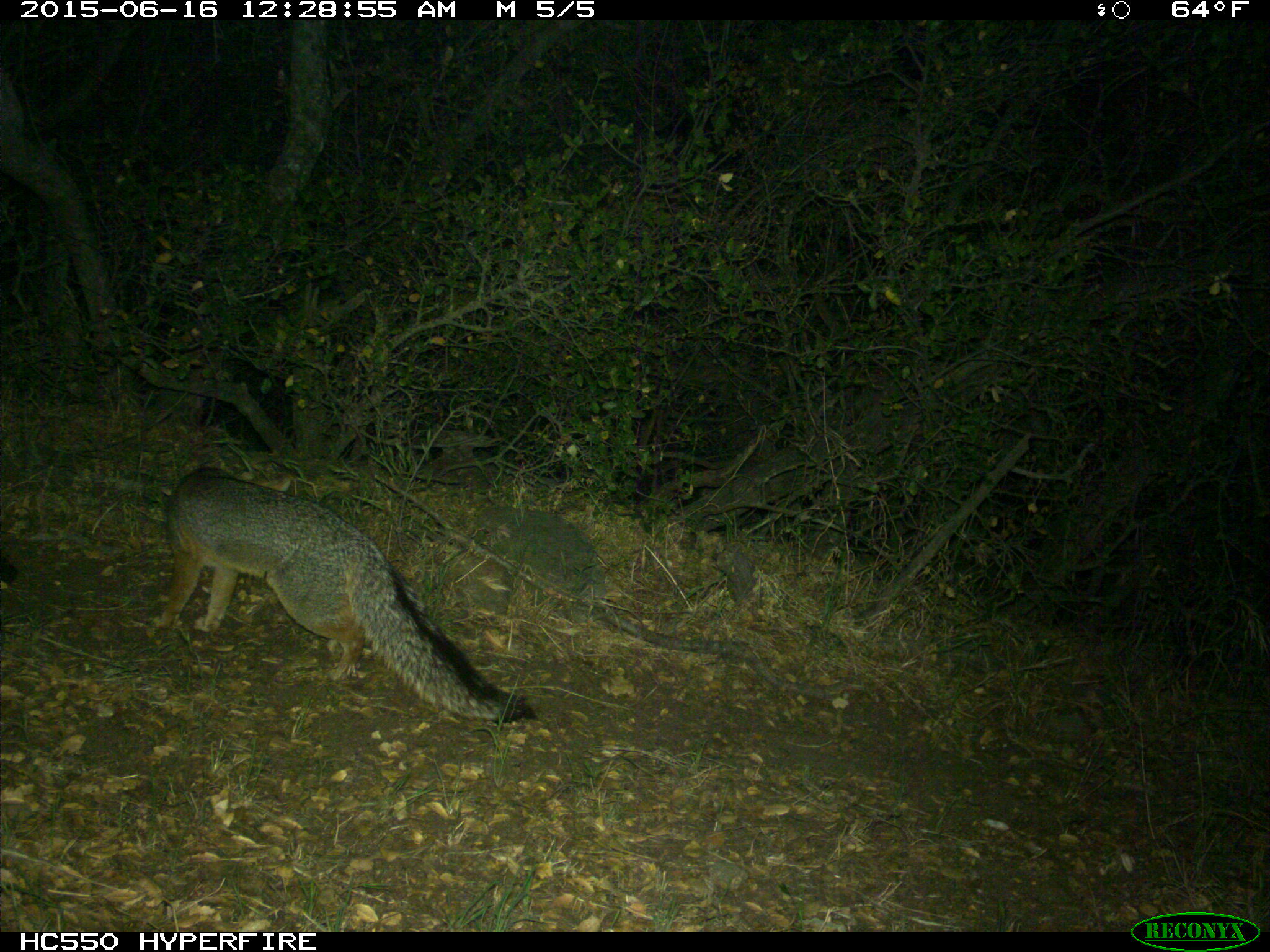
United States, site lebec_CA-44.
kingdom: Animalia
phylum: Chordata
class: Mammalia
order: Carnivora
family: Canidae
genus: Urocyon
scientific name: Urocyon cinereoargenteus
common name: gray fox